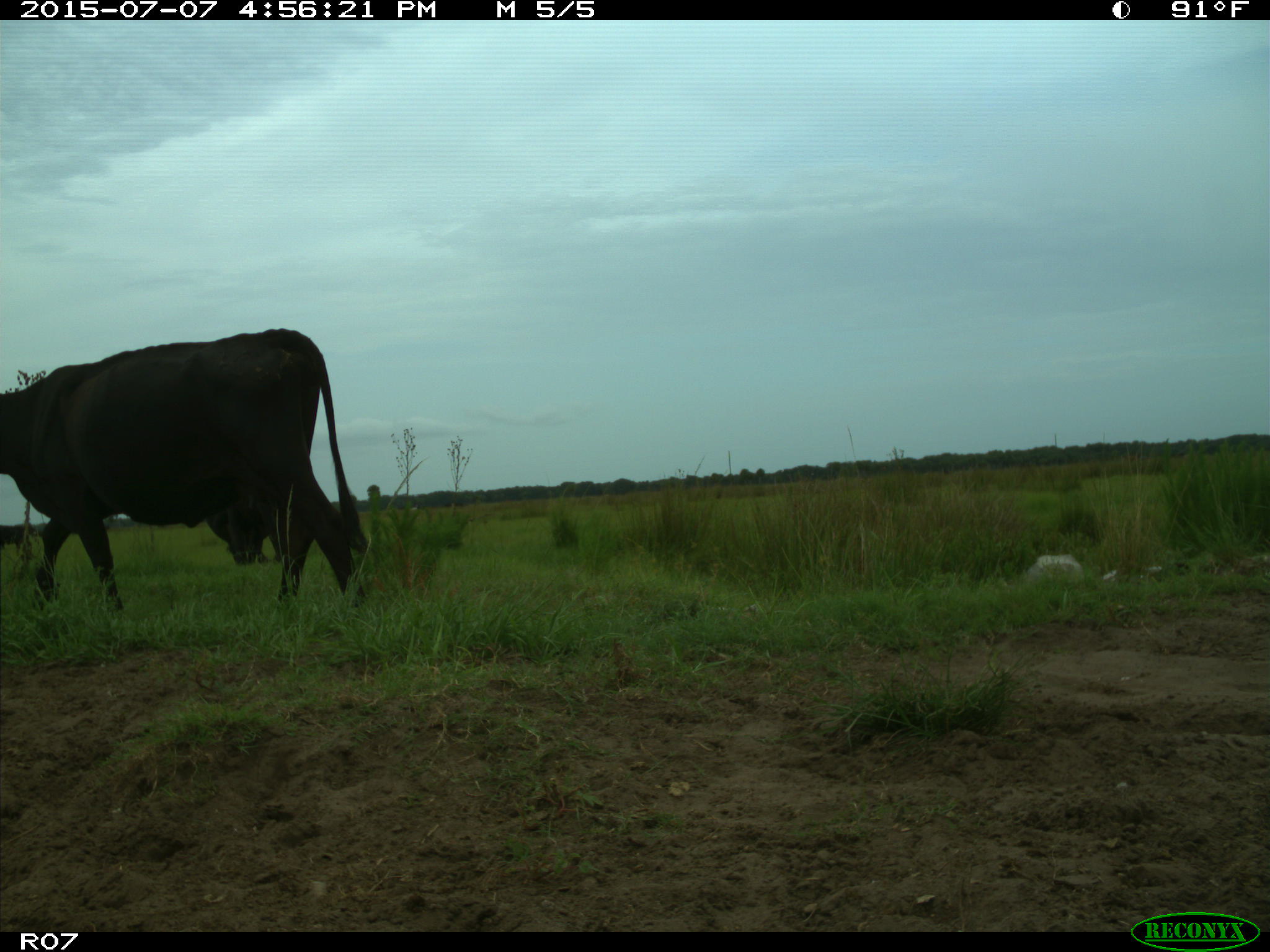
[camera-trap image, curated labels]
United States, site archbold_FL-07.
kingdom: Animalia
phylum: Chordata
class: Mammalia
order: Artiodactyla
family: Bovidae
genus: Bos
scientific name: Bos taurus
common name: domestic cow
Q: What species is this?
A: Bos taurus (domestic cow).